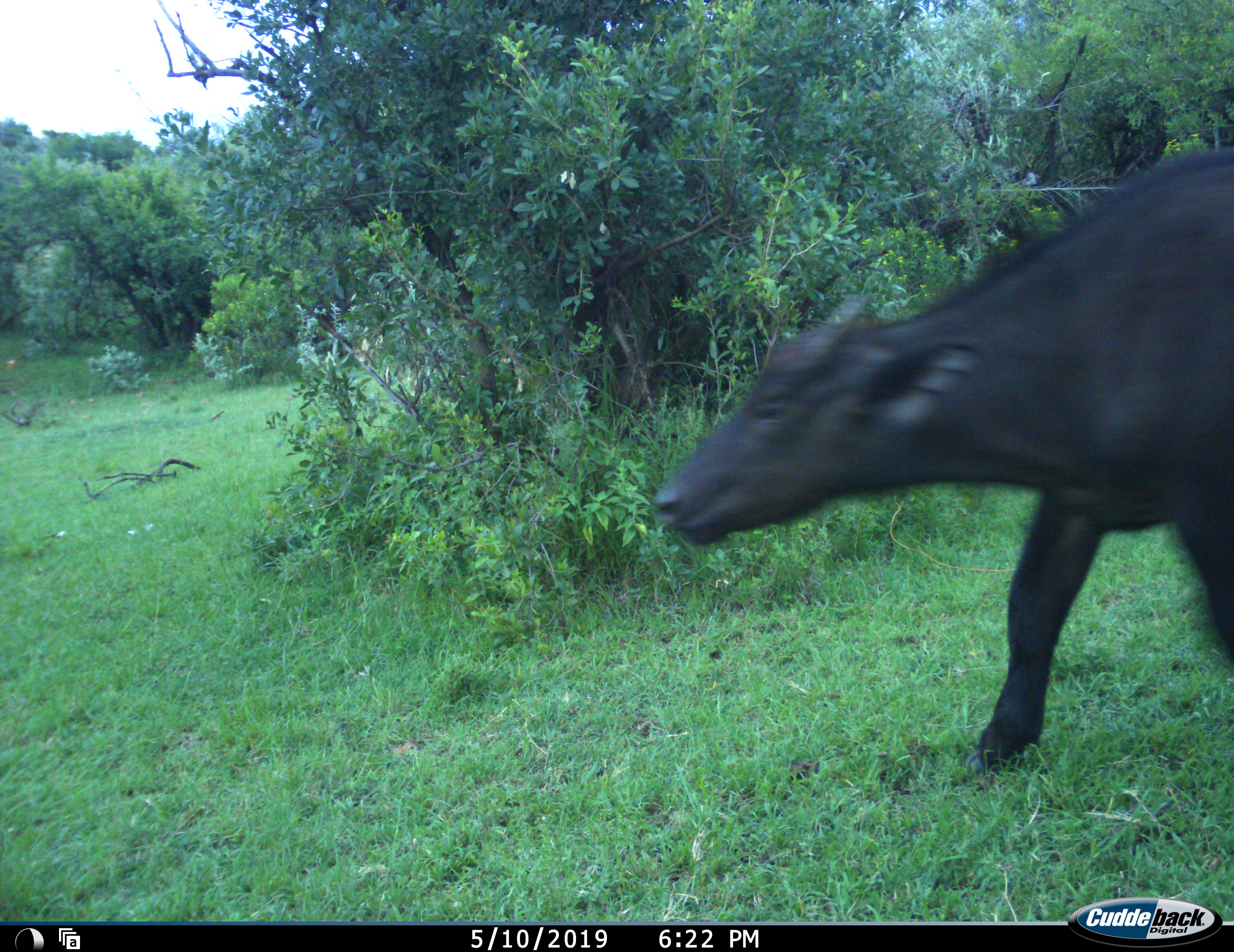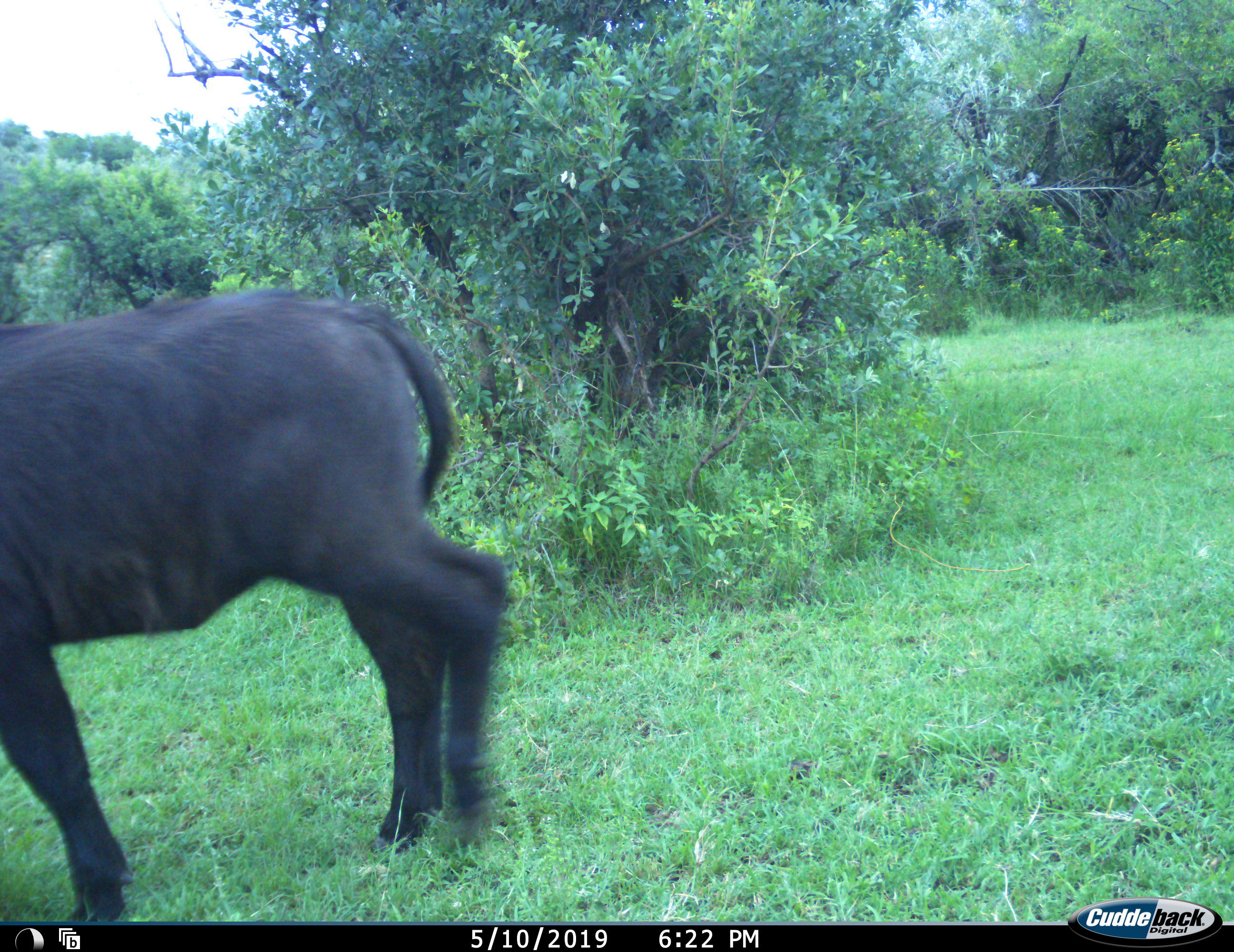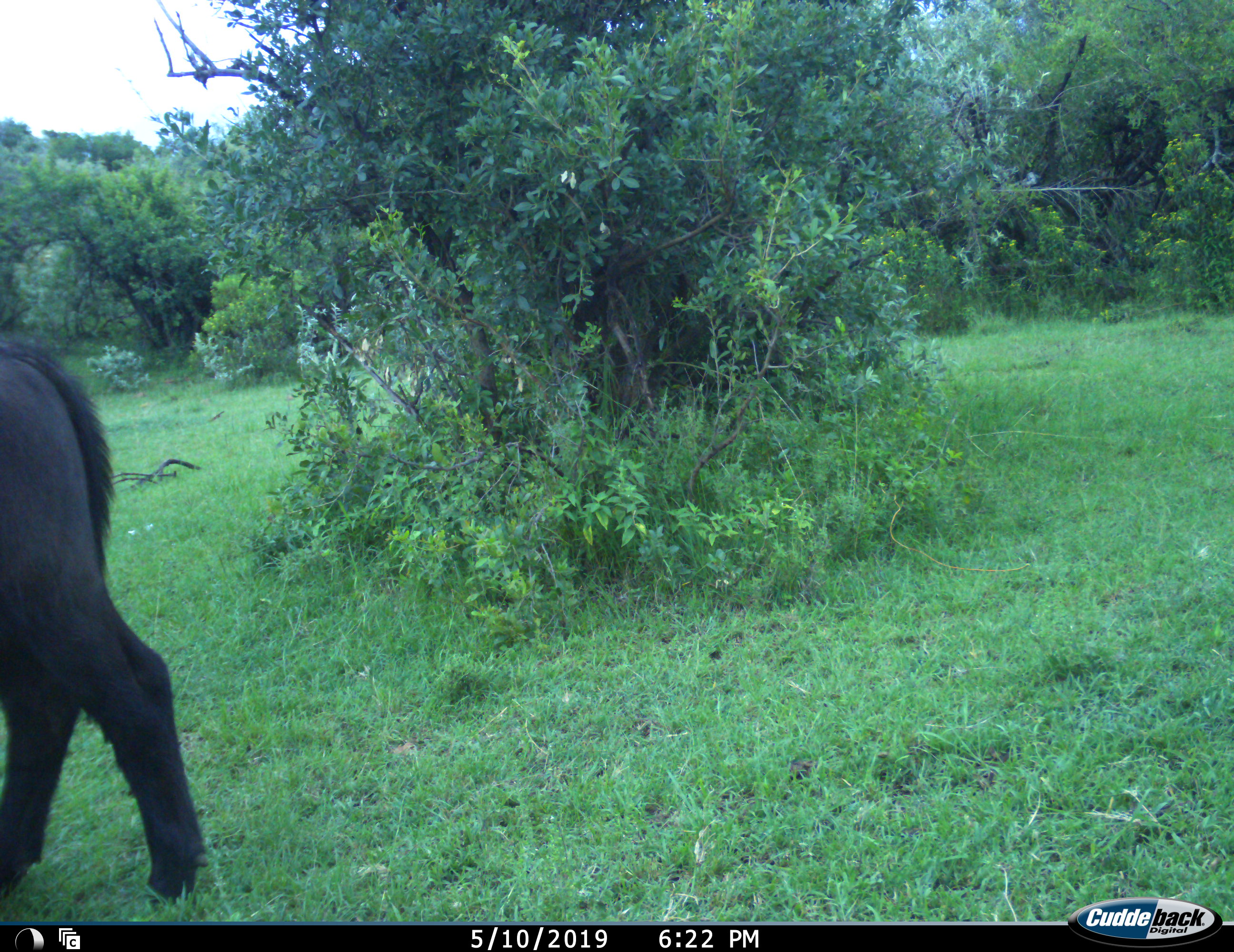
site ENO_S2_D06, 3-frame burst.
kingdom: Animalia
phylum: Chordata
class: Mammalia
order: Artiodactyla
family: Bovidae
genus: Syncerus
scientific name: Syncerus caffer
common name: african buffalo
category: buffalo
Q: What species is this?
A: Buffalo (african buffalo) (Syncerus caffer).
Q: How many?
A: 1.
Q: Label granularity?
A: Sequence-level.